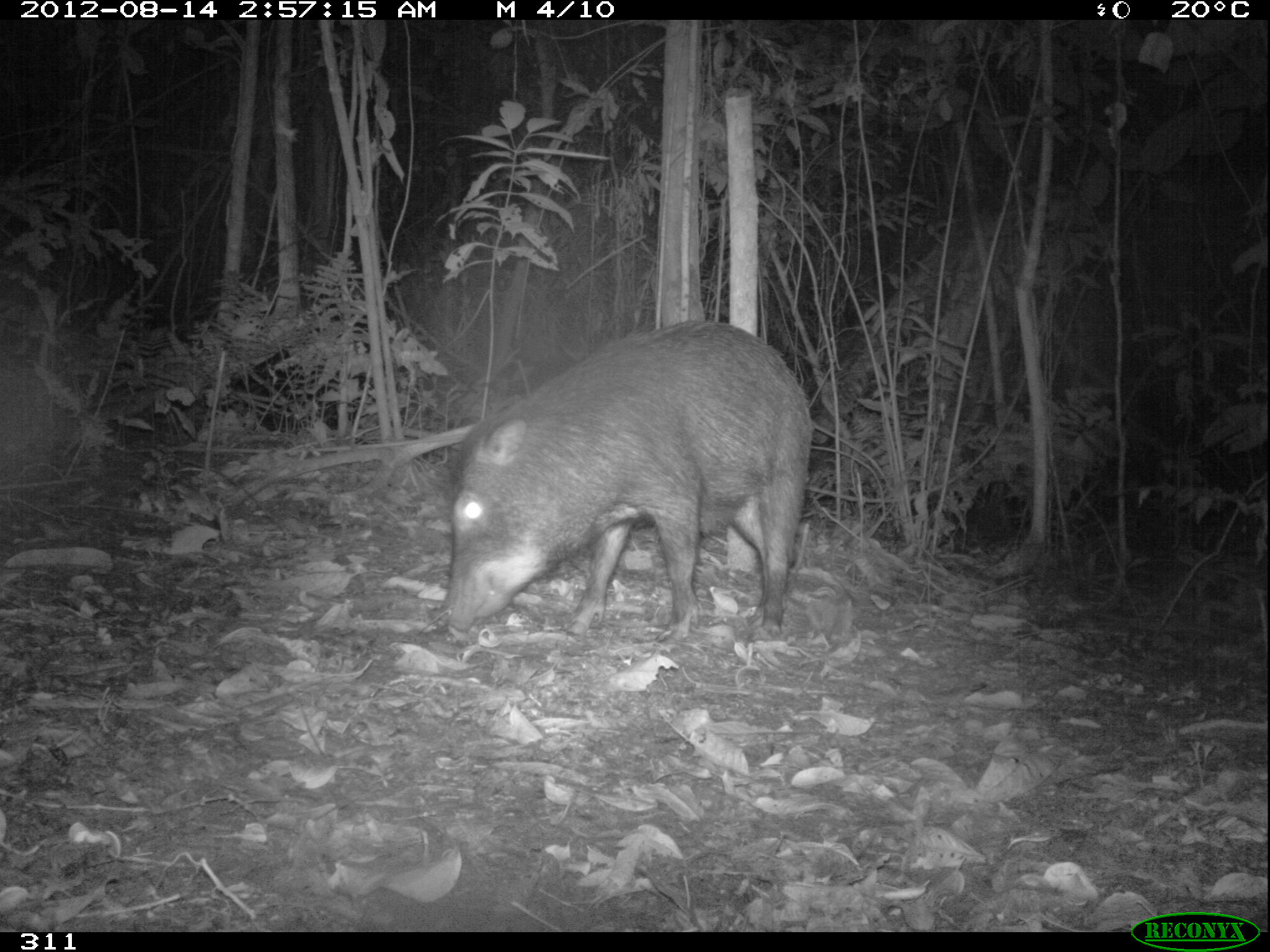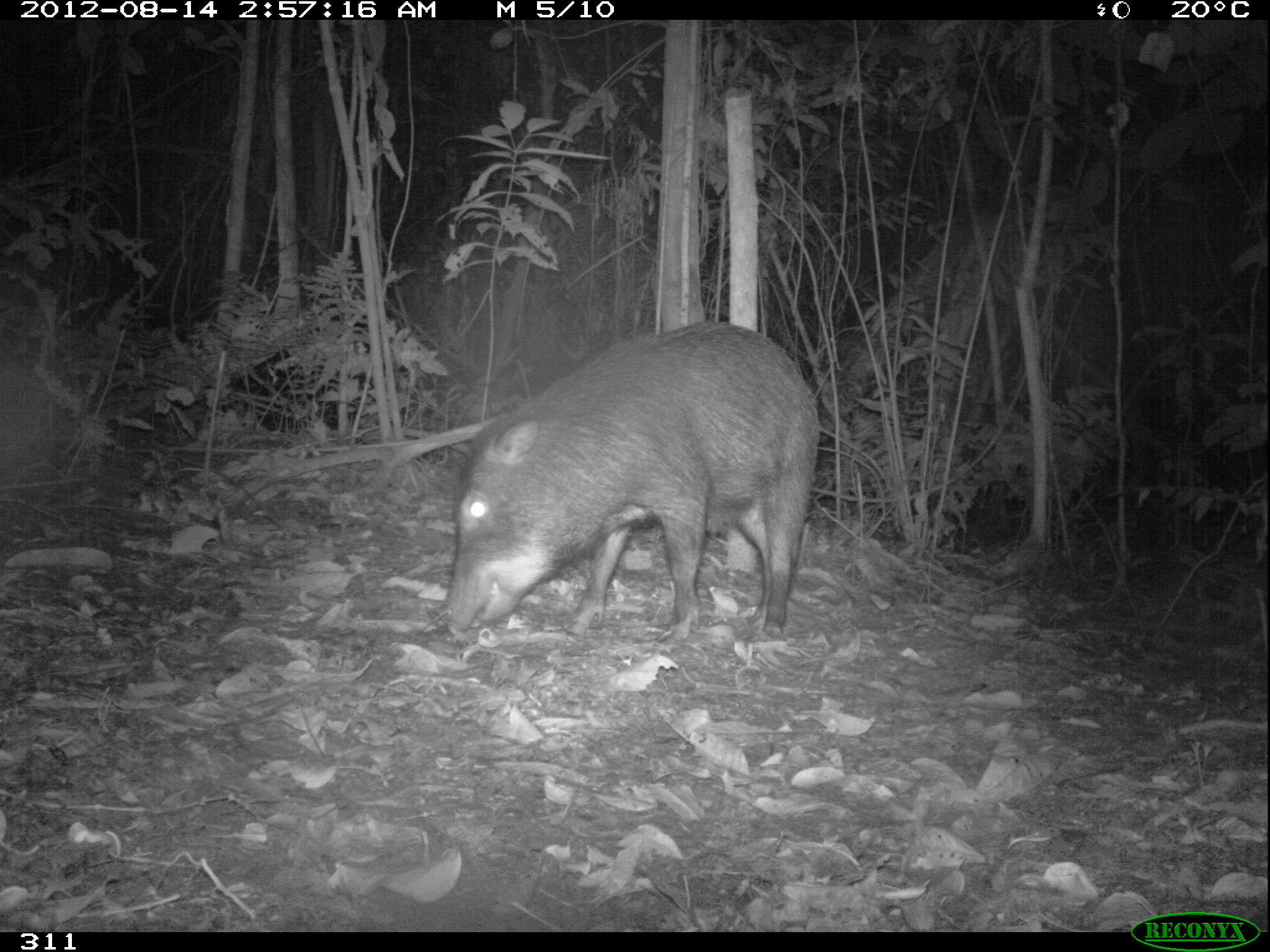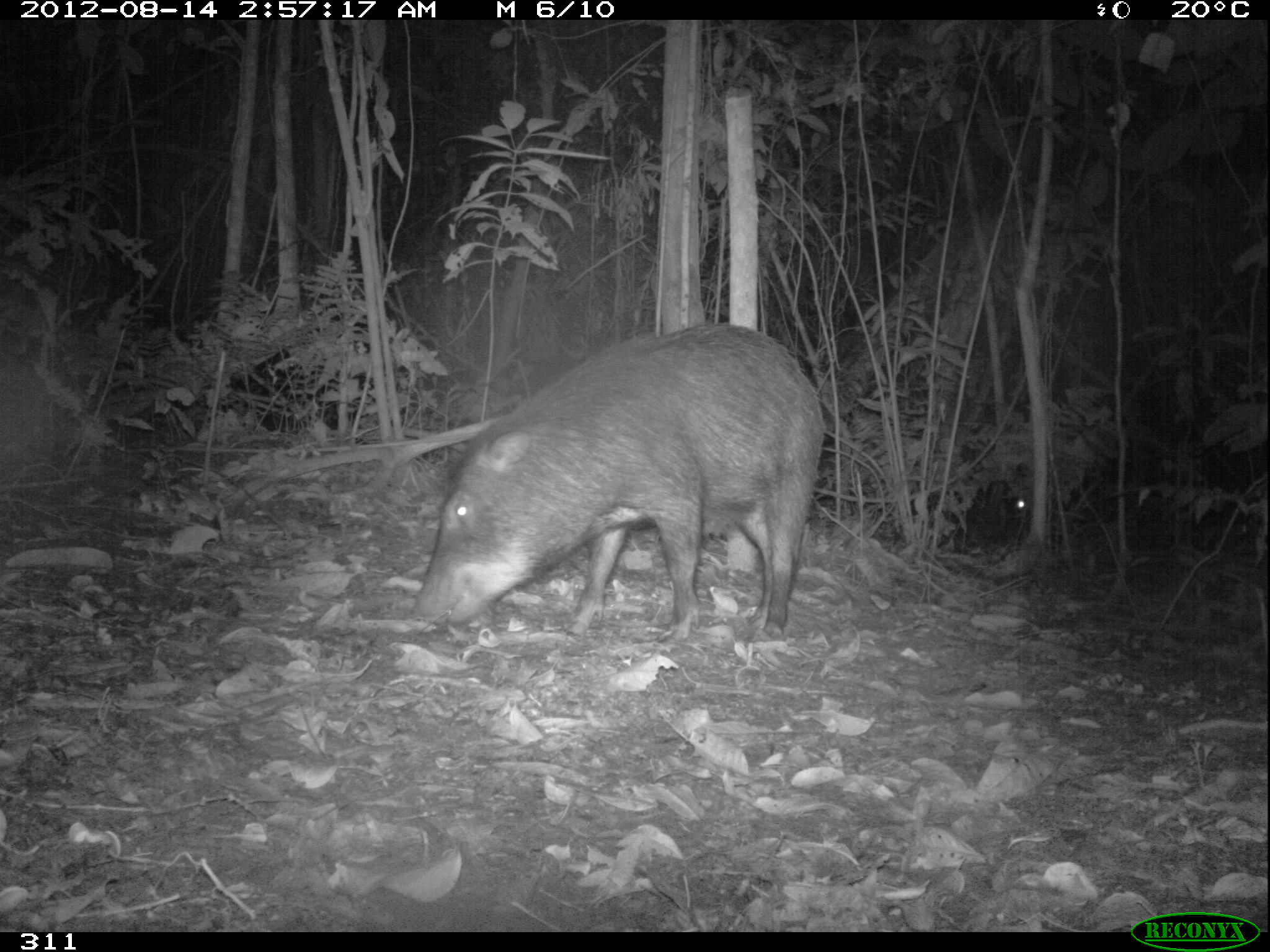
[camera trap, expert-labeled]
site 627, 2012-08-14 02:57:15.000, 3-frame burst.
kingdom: Animalia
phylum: Chordata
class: Mammalia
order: Artiodactyla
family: Tayassuidae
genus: Tayassu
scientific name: Tayassu pecari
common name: white-lipped peccary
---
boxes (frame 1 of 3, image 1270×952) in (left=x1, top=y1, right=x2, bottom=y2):
tayassu pecari: (left=441, top=318, right=813, bottom=644)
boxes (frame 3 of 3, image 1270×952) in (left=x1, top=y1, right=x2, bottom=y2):
tayassu pecari: (left=409, top=323, right=825, bottom=641)